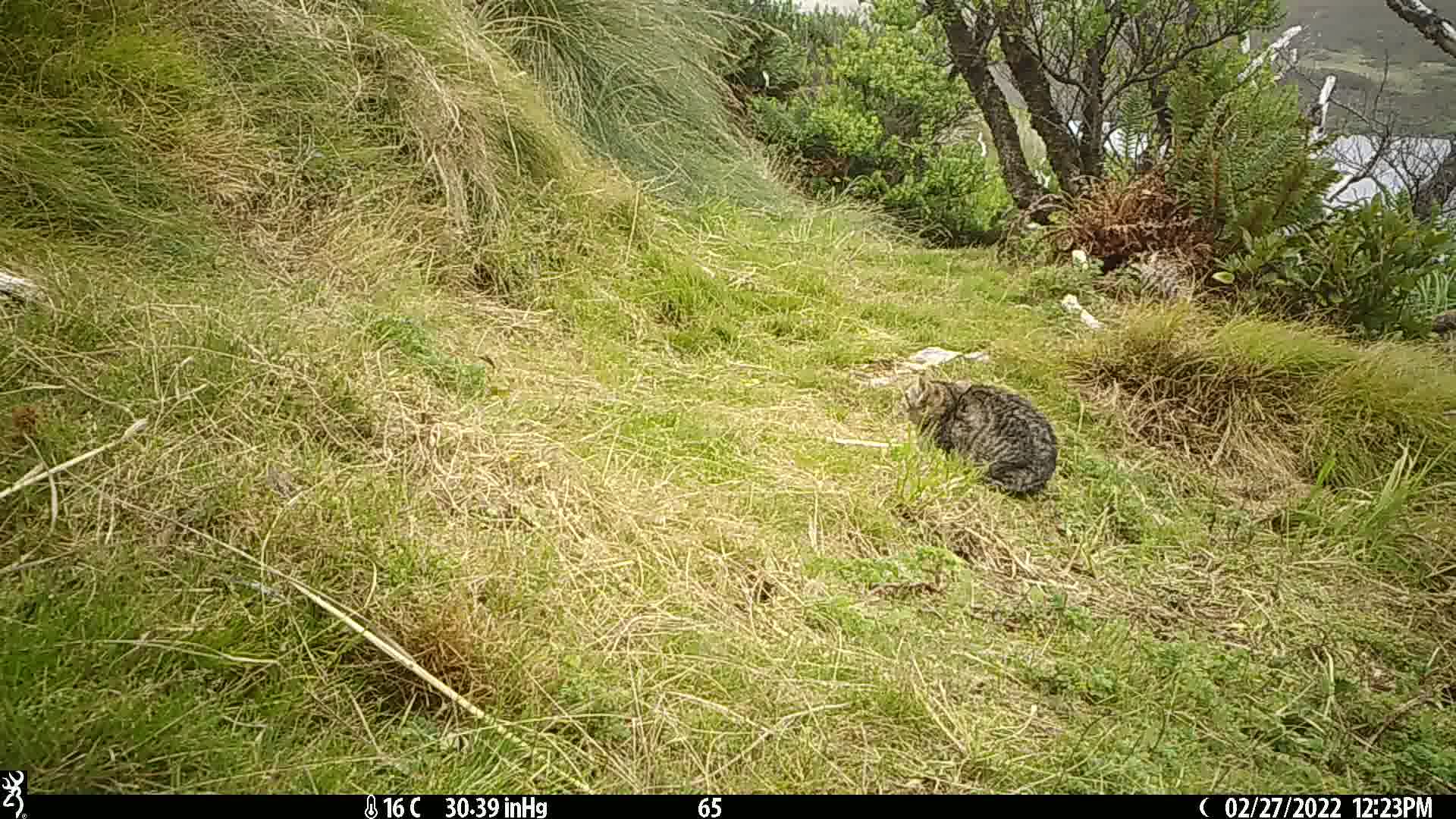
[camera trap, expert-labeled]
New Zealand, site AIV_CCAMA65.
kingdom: Animalia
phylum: Chordata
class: Mammalia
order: Carnivora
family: Felidae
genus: Felis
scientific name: Felis catus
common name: domestic cat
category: cat